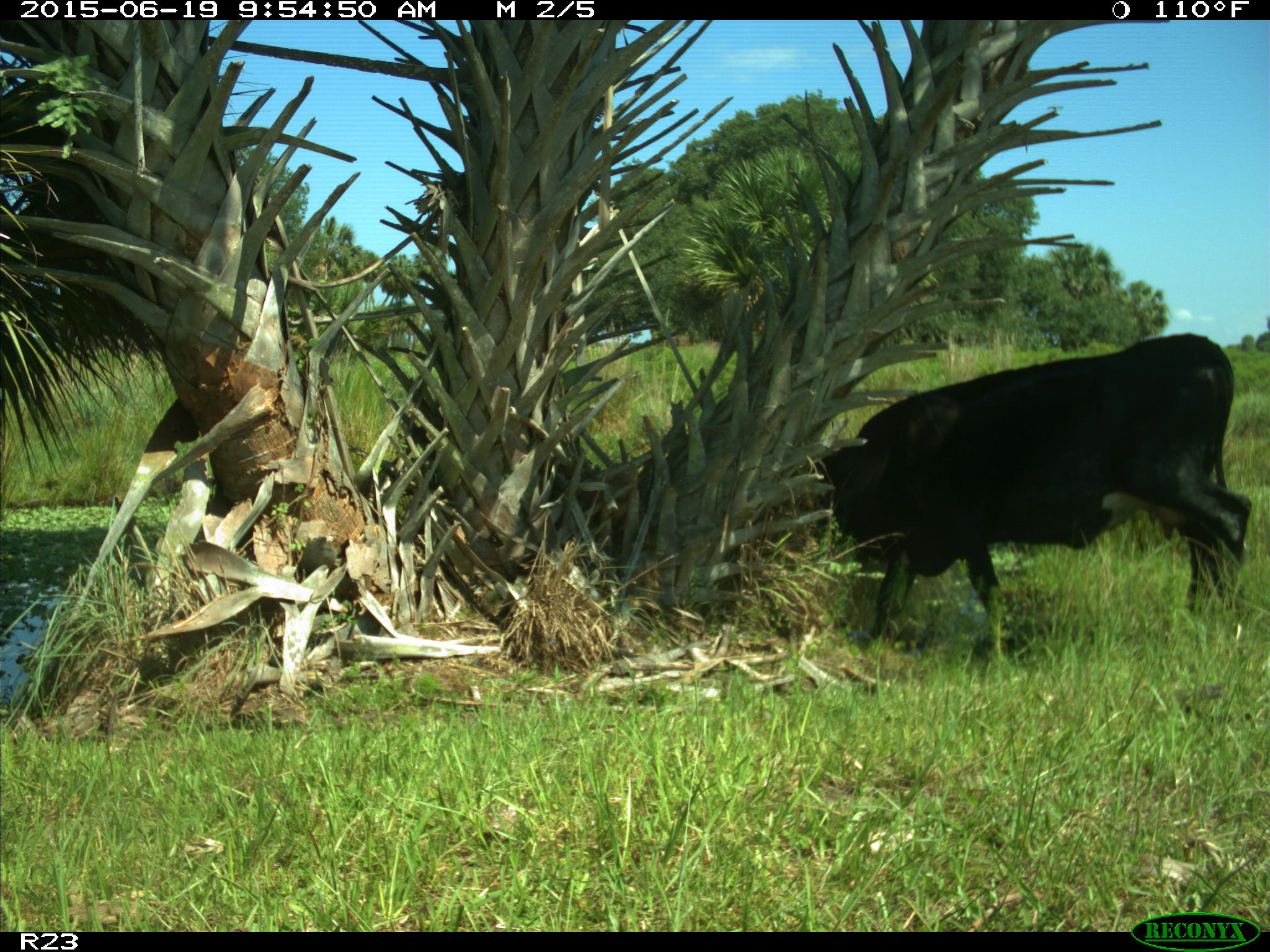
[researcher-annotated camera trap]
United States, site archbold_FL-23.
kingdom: Animalia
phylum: Chordata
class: Mammalia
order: Artiodactyla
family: Bovidae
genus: Bos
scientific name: Bos taurus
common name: domestic cow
Bos taurus (domestic cow).